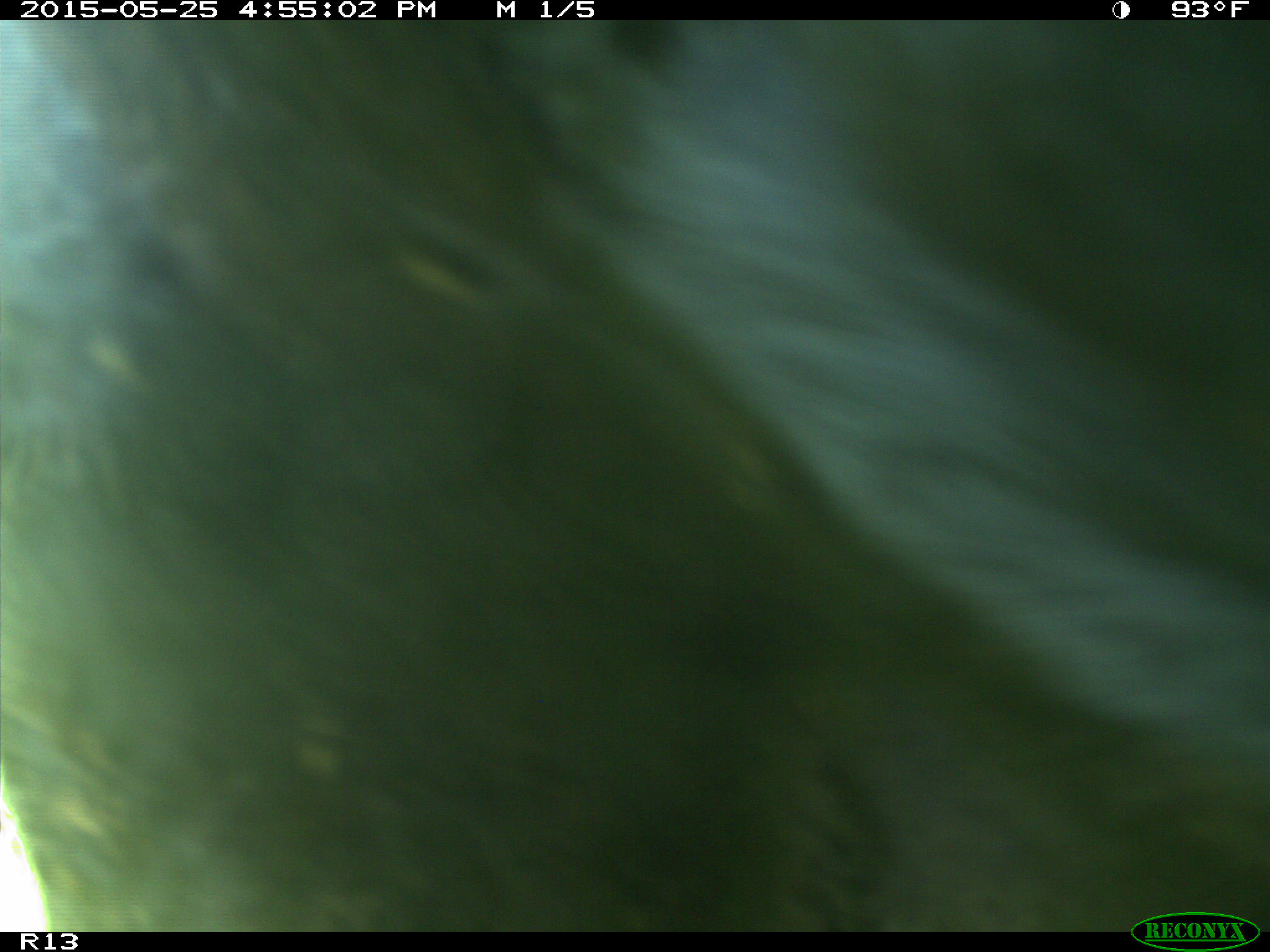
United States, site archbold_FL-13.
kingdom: Animalia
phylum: Chordata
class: Mammalia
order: Artiodactyla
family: Bovidae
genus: Bos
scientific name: Bos taurus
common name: domestic cow